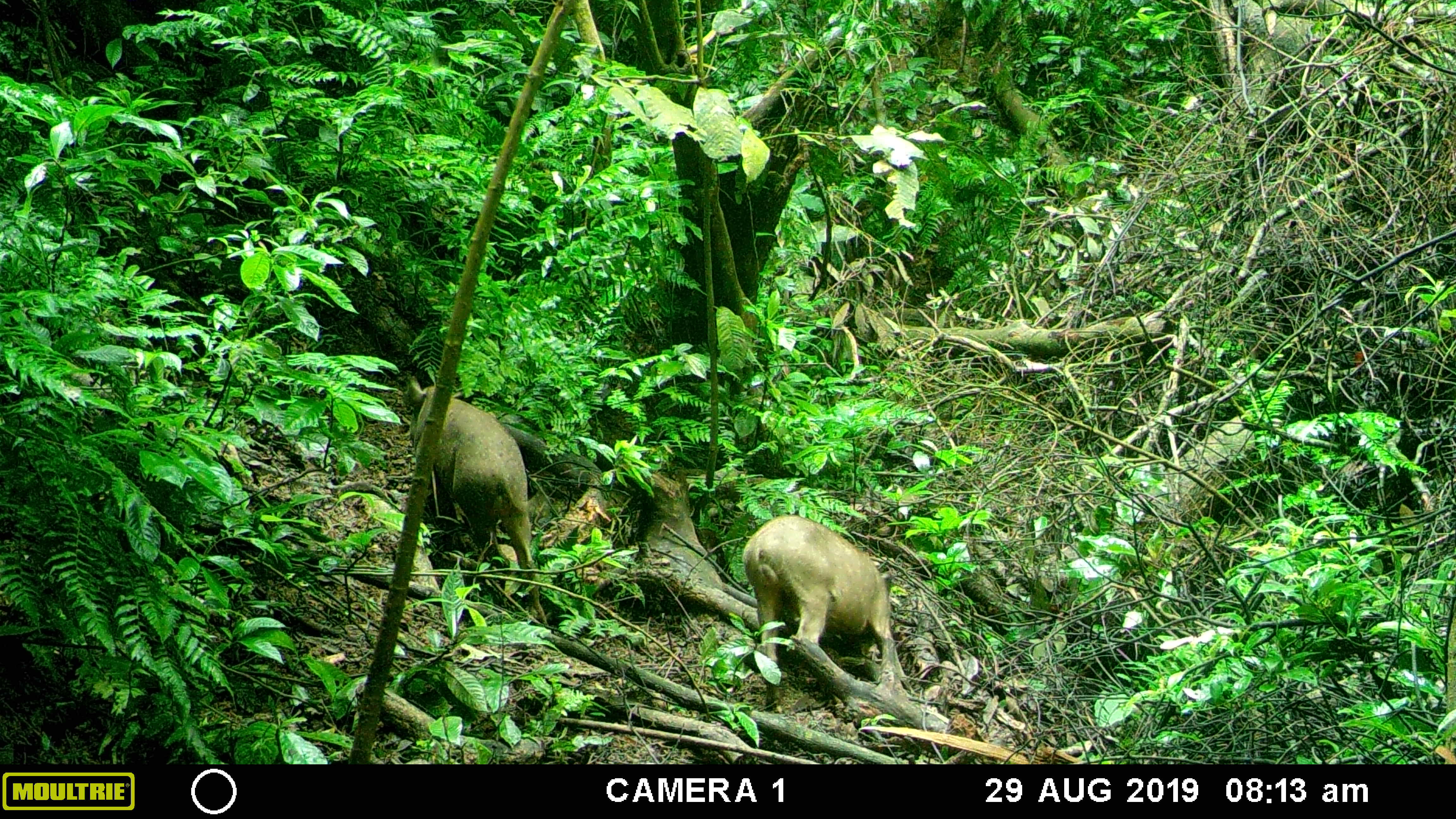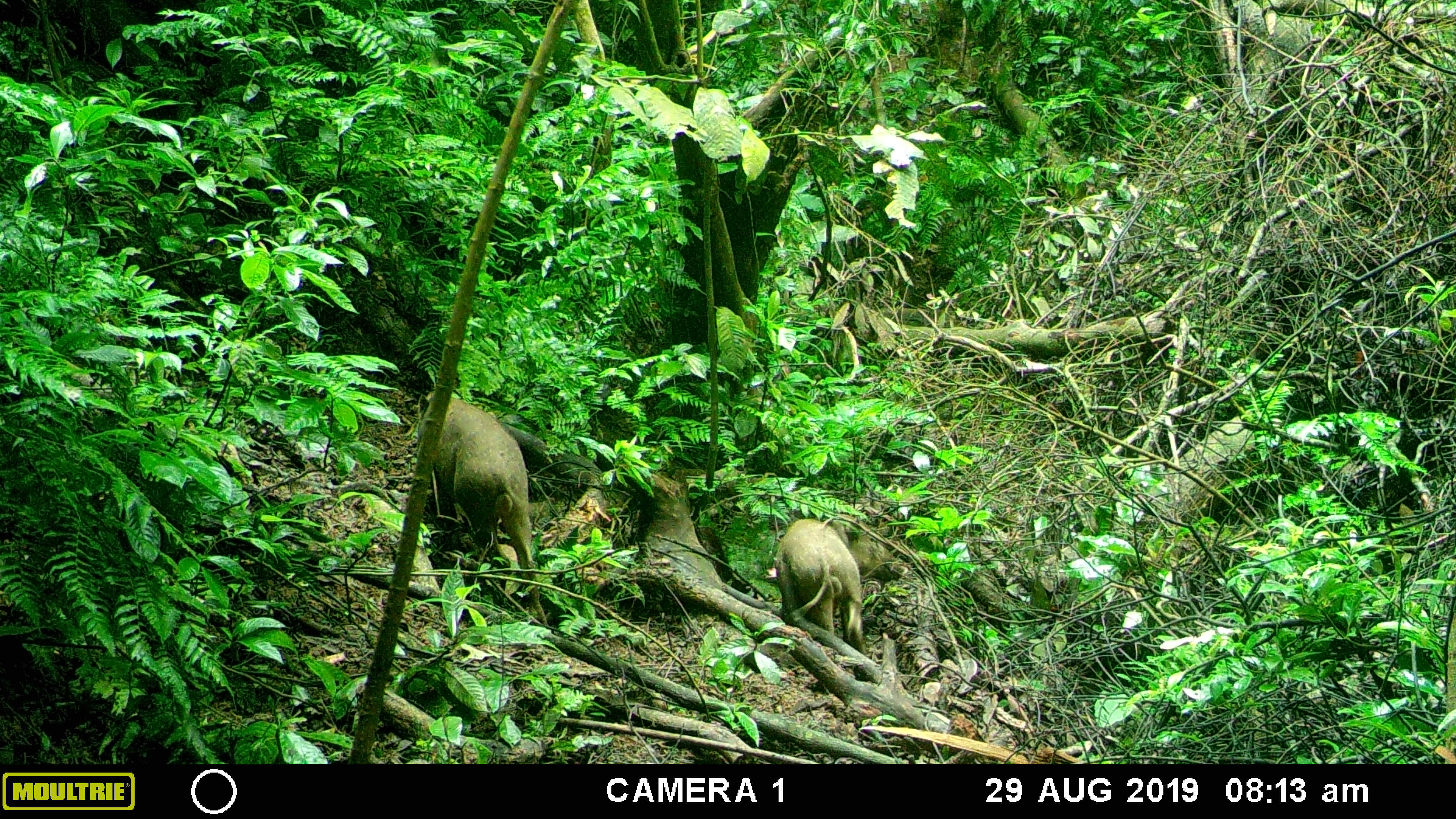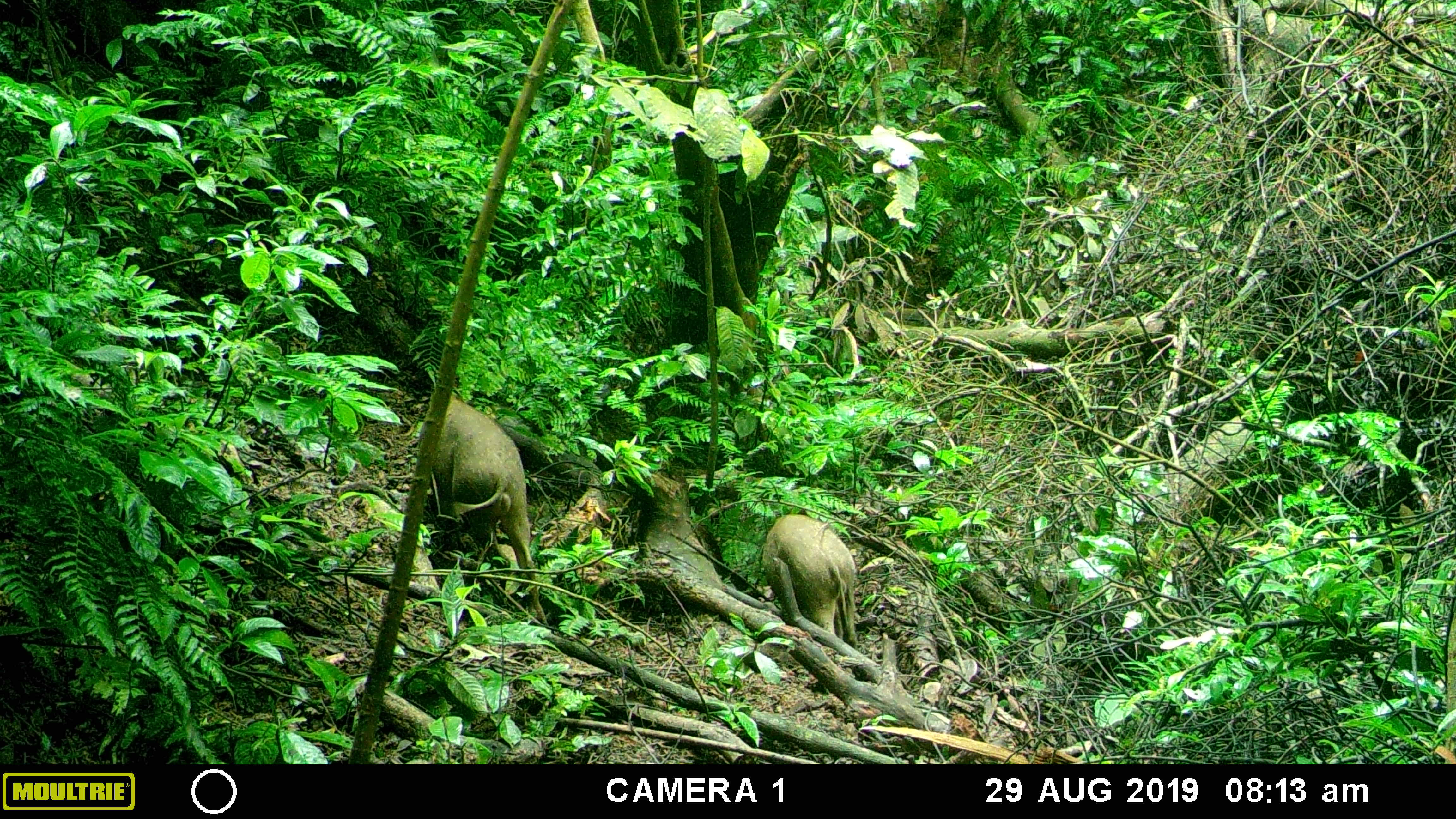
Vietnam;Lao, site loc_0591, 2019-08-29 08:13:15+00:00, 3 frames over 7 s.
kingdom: Animalia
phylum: Chordata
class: Mammalia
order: Artiodactyla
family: Suidae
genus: Sus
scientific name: Sus scrofa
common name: eurasian wild pig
Eurasian wild pig (Sus scrofa). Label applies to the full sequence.